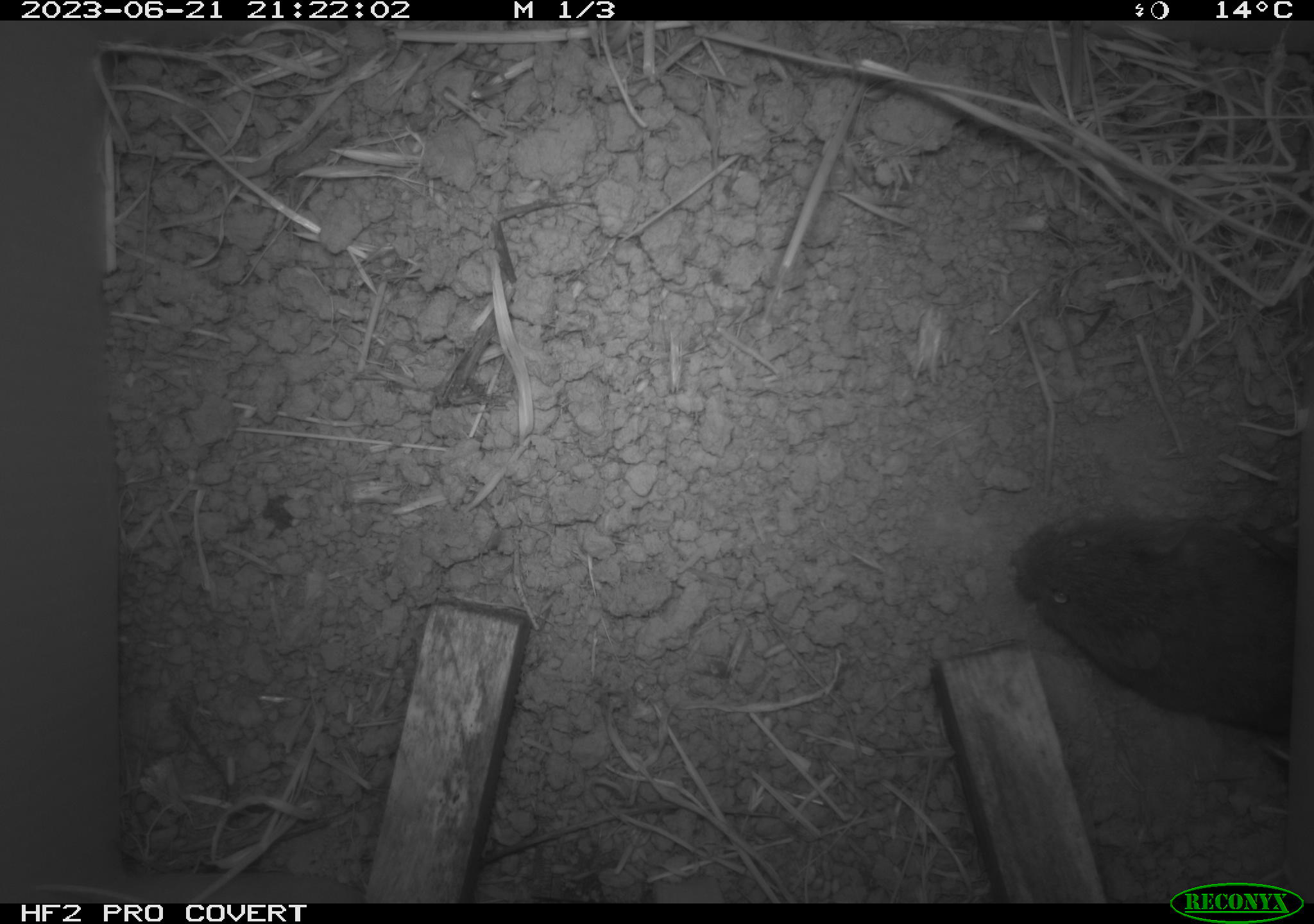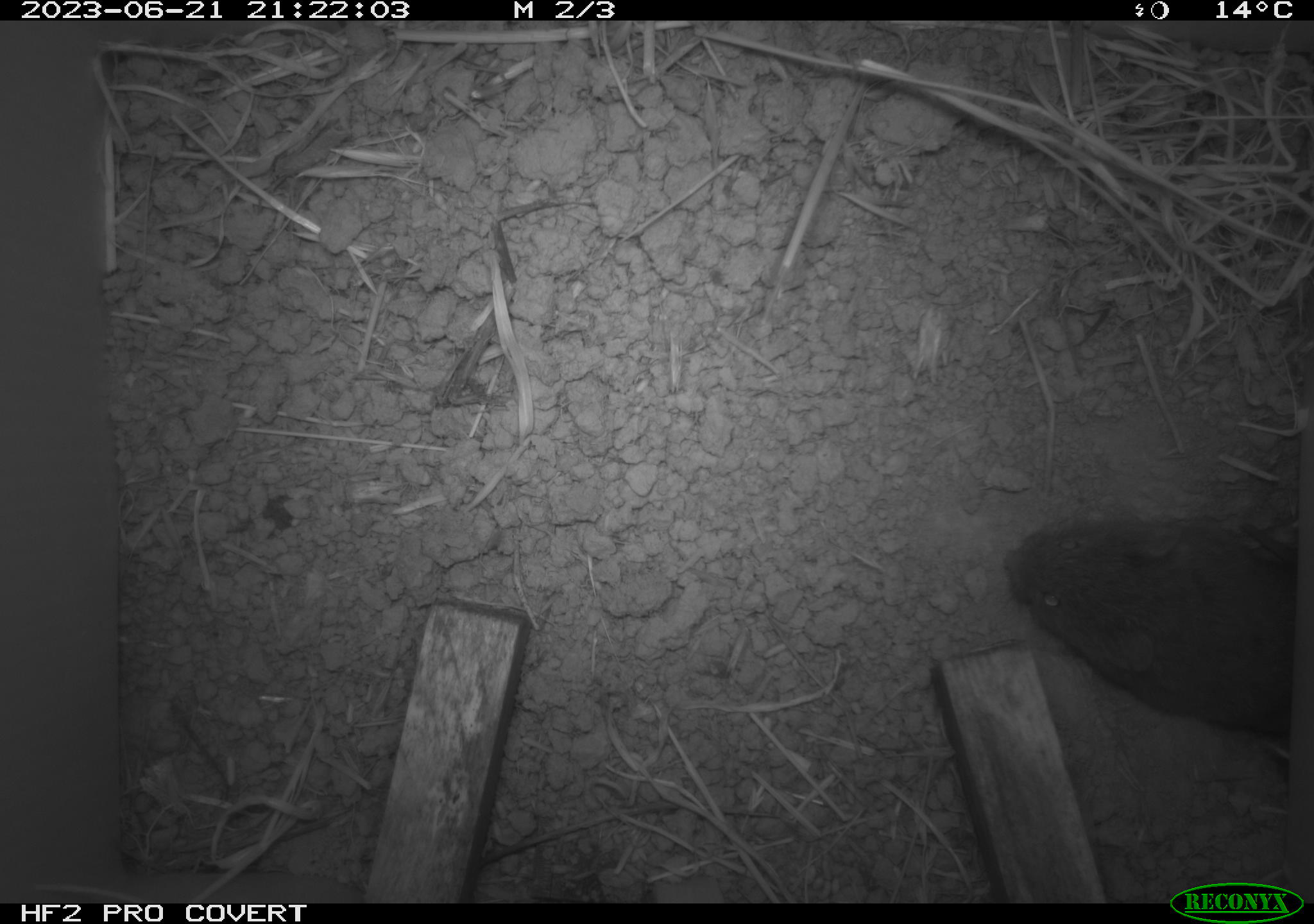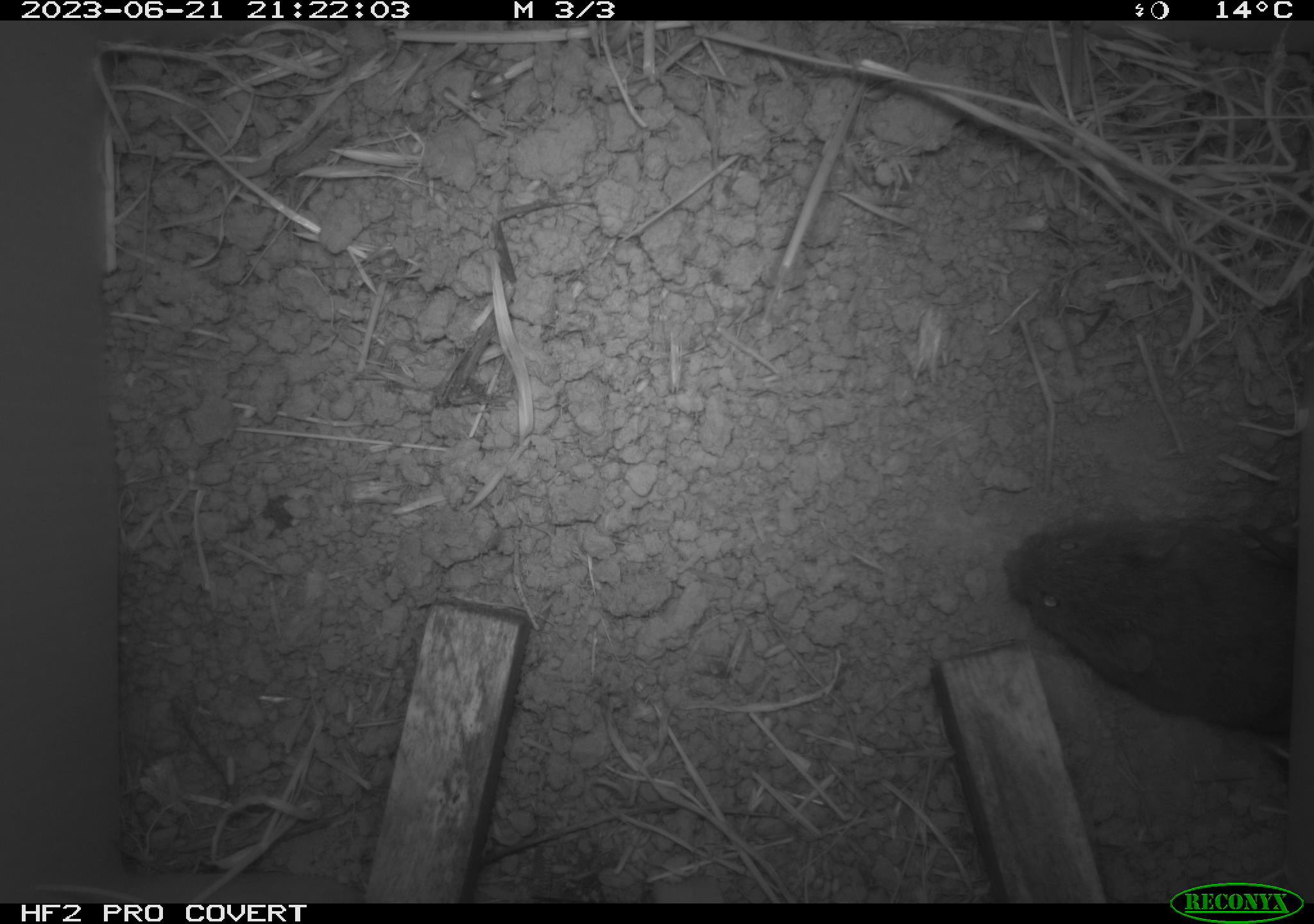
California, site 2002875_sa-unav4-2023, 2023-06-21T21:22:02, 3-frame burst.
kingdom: Animalia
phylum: Chordata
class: Mammalia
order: Rodentia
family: Cricetidae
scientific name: Arvicolinae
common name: voles, lemmings, and muskrats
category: arvicolinae subfamily